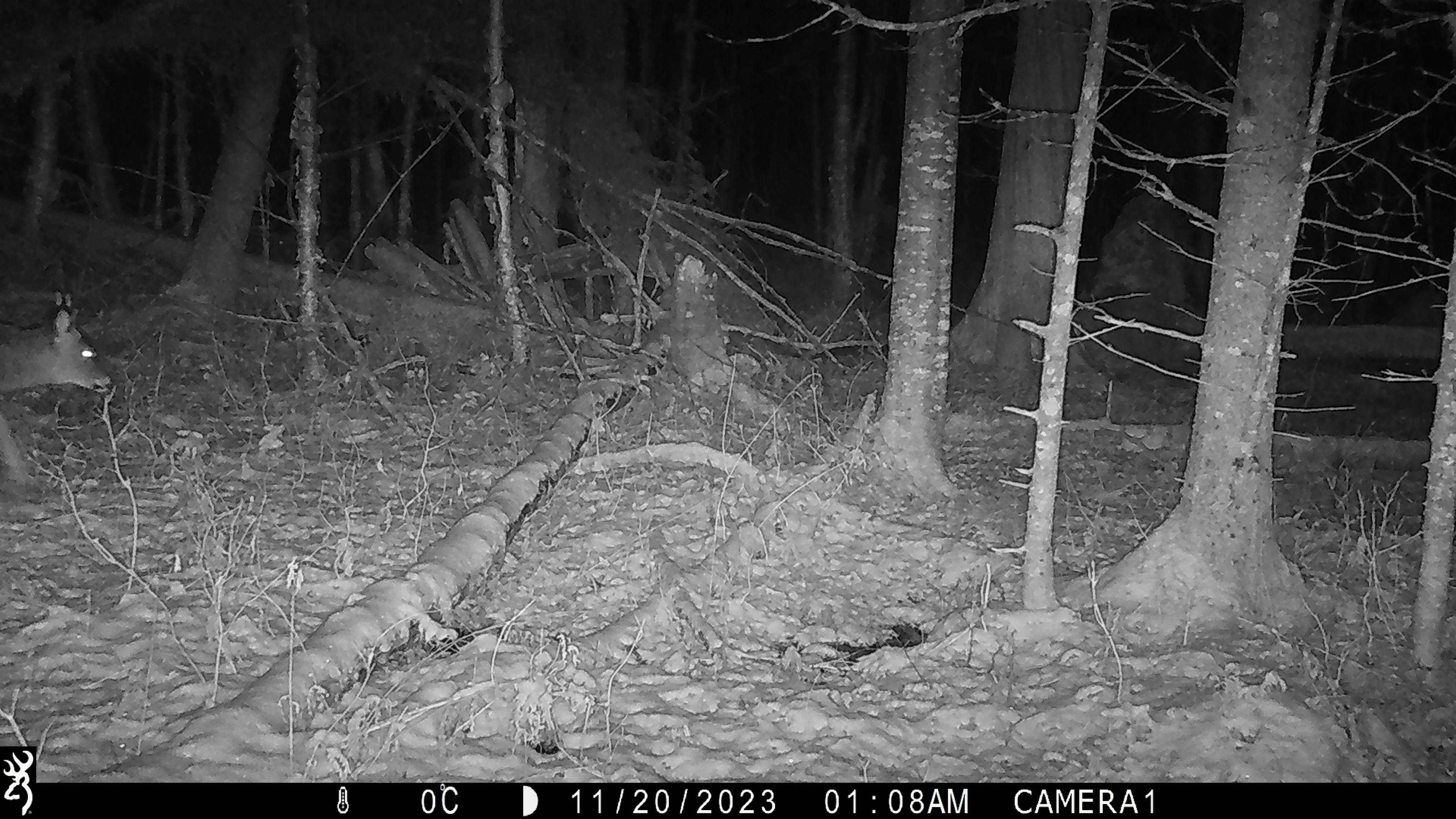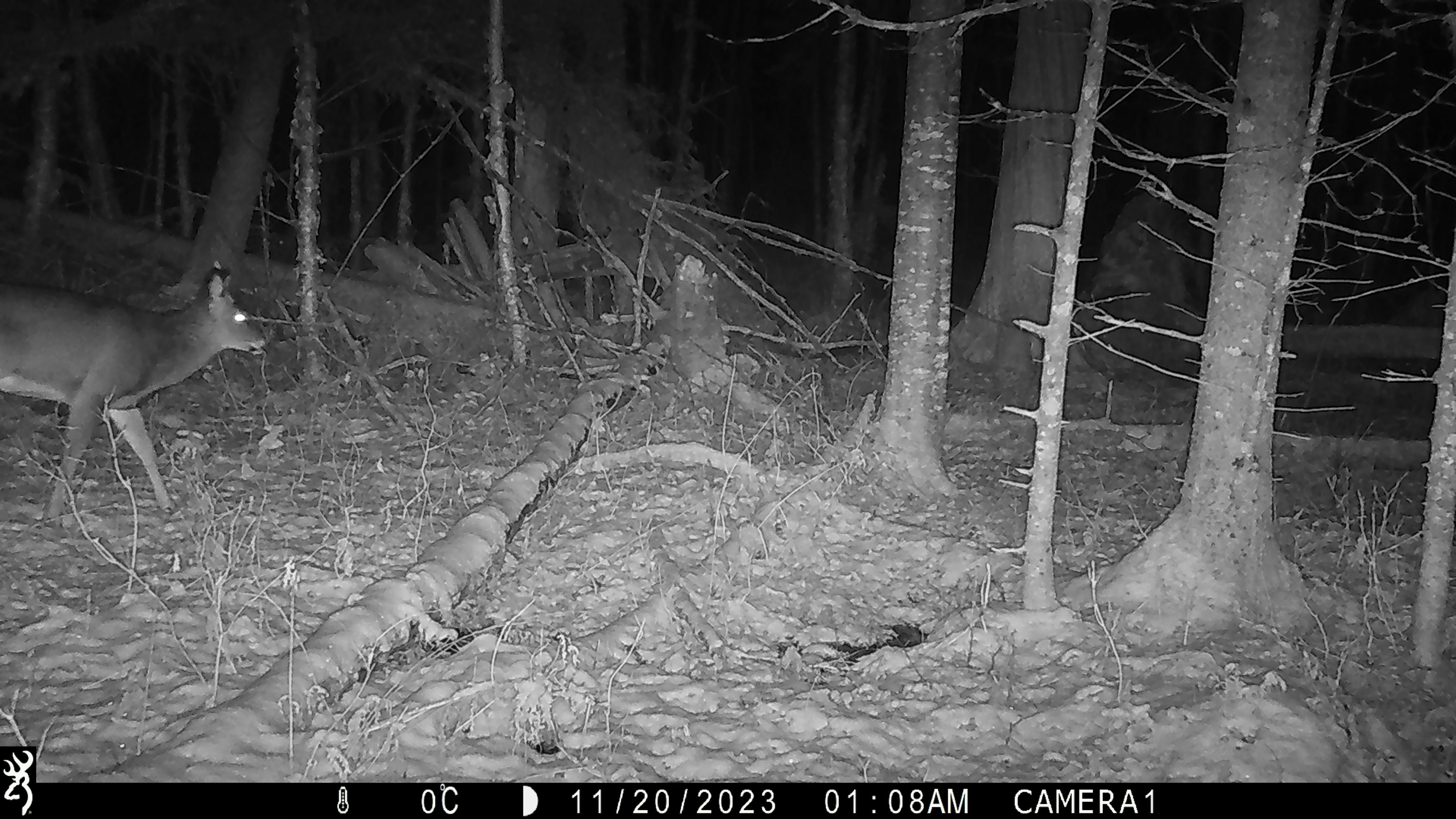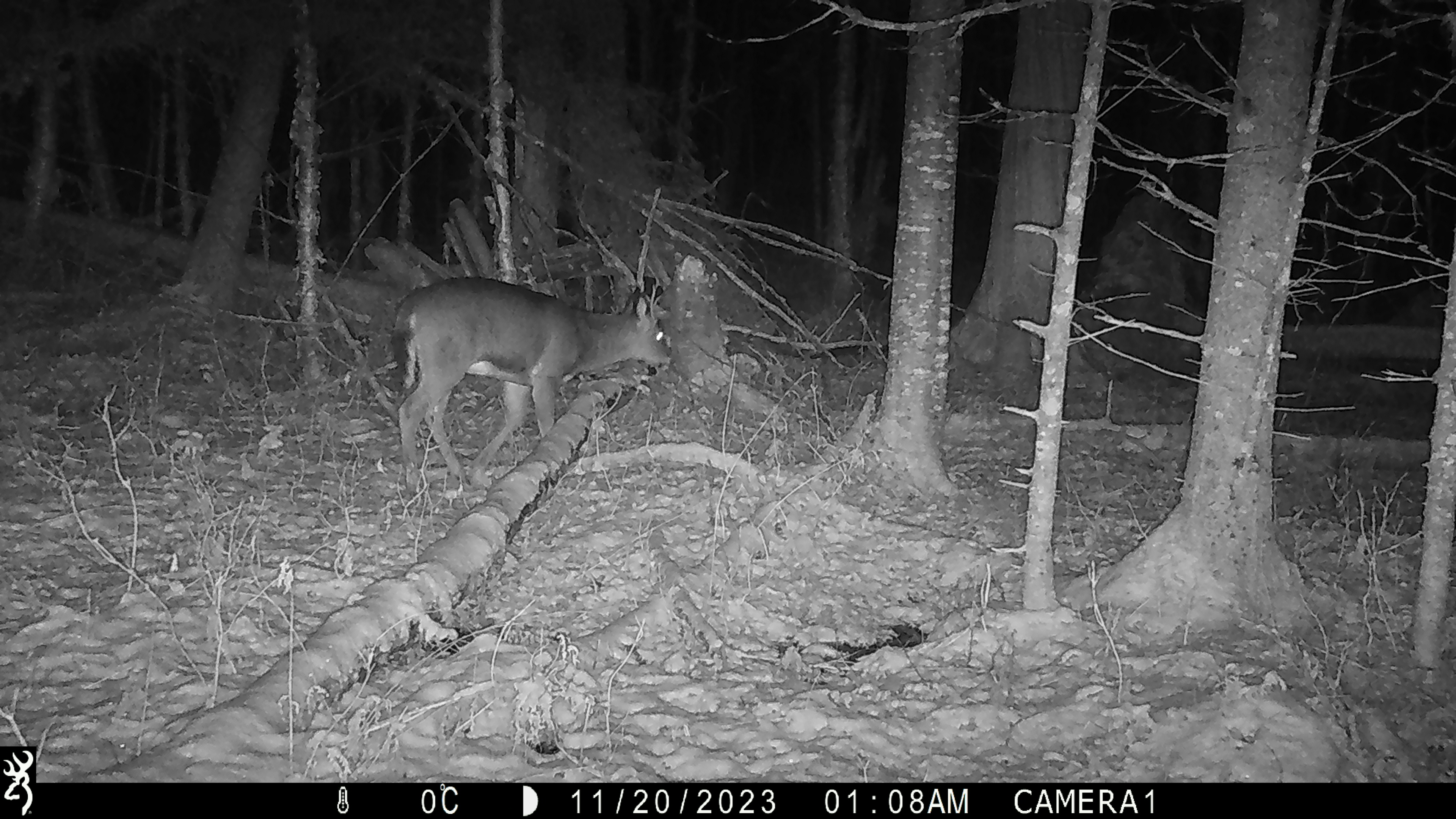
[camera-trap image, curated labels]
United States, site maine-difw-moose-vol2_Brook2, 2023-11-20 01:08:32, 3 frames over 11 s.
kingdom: Animalia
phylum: Chordata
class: Mammalia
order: Artiodactyla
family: Cervidae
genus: Odocoileus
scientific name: Odocoileus virginianus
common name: white-tailed deer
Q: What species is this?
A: White-tailed deer (Odocoileus virginianus).